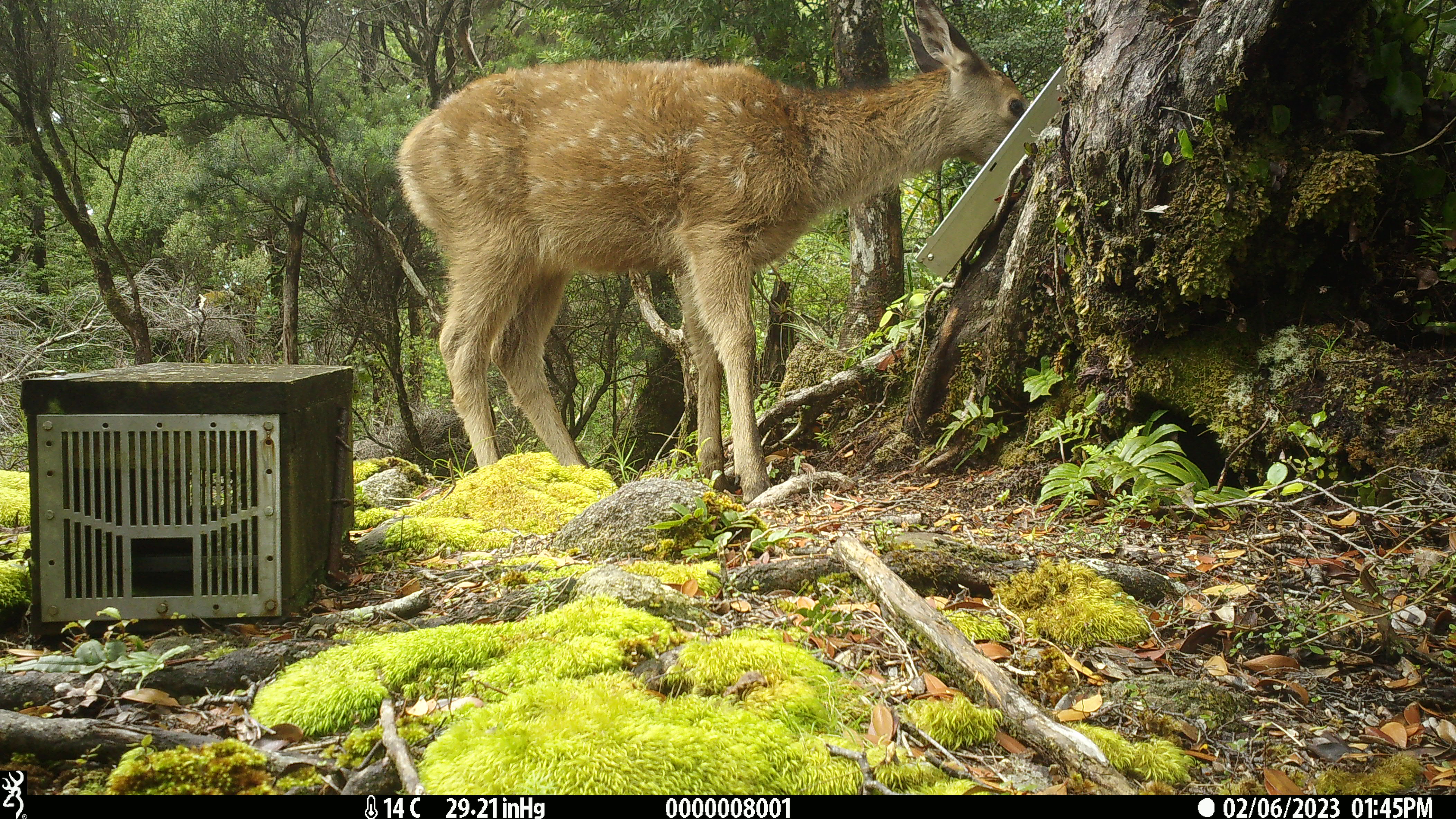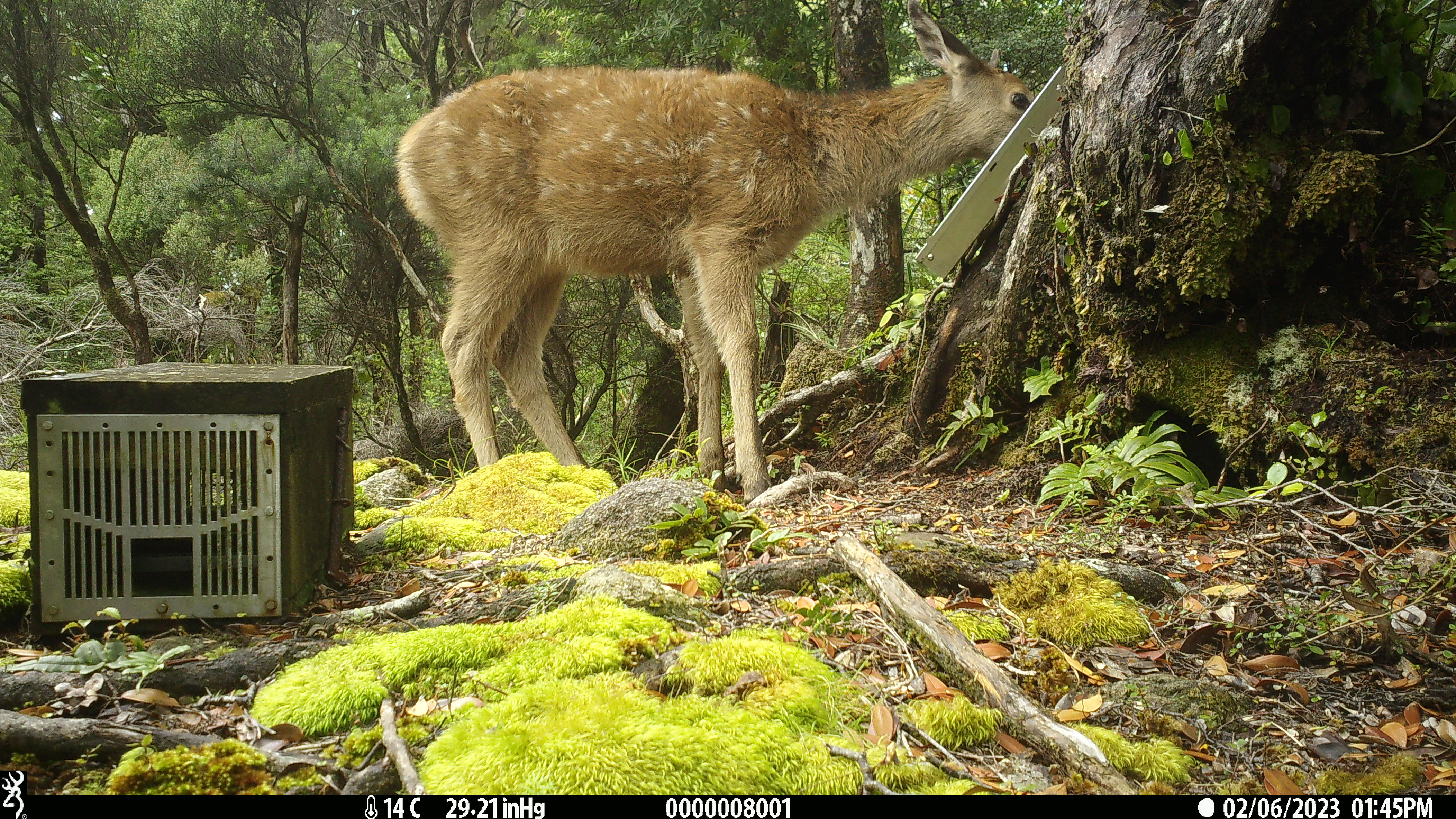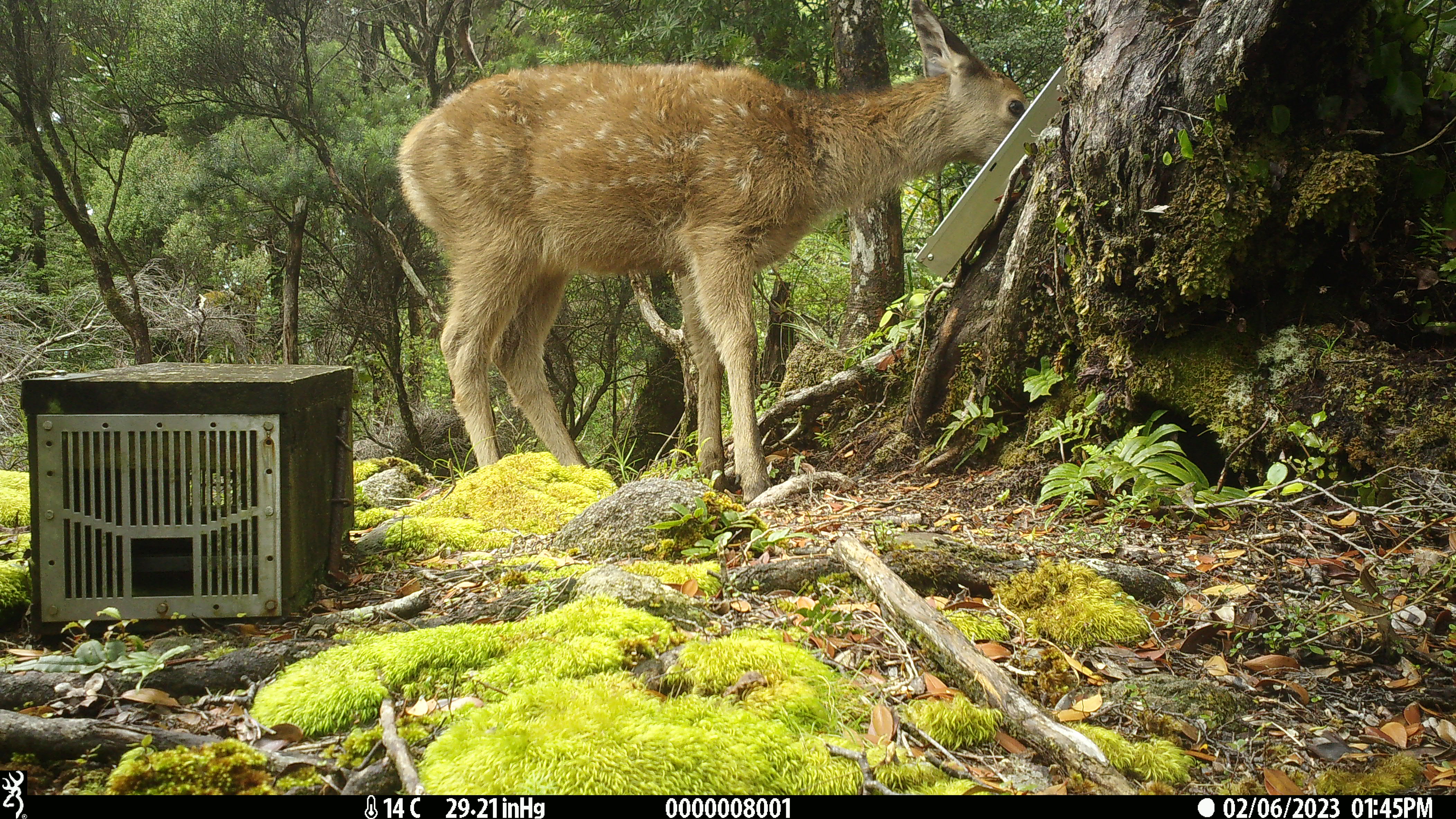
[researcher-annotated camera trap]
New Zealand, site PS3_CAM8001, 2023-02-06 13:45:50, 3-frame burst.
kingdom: Animalia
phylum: Chordata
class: Mammalia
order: Artiodactyla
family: Cervidae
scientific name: Cervidae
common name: deer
Deer (Cervidae).